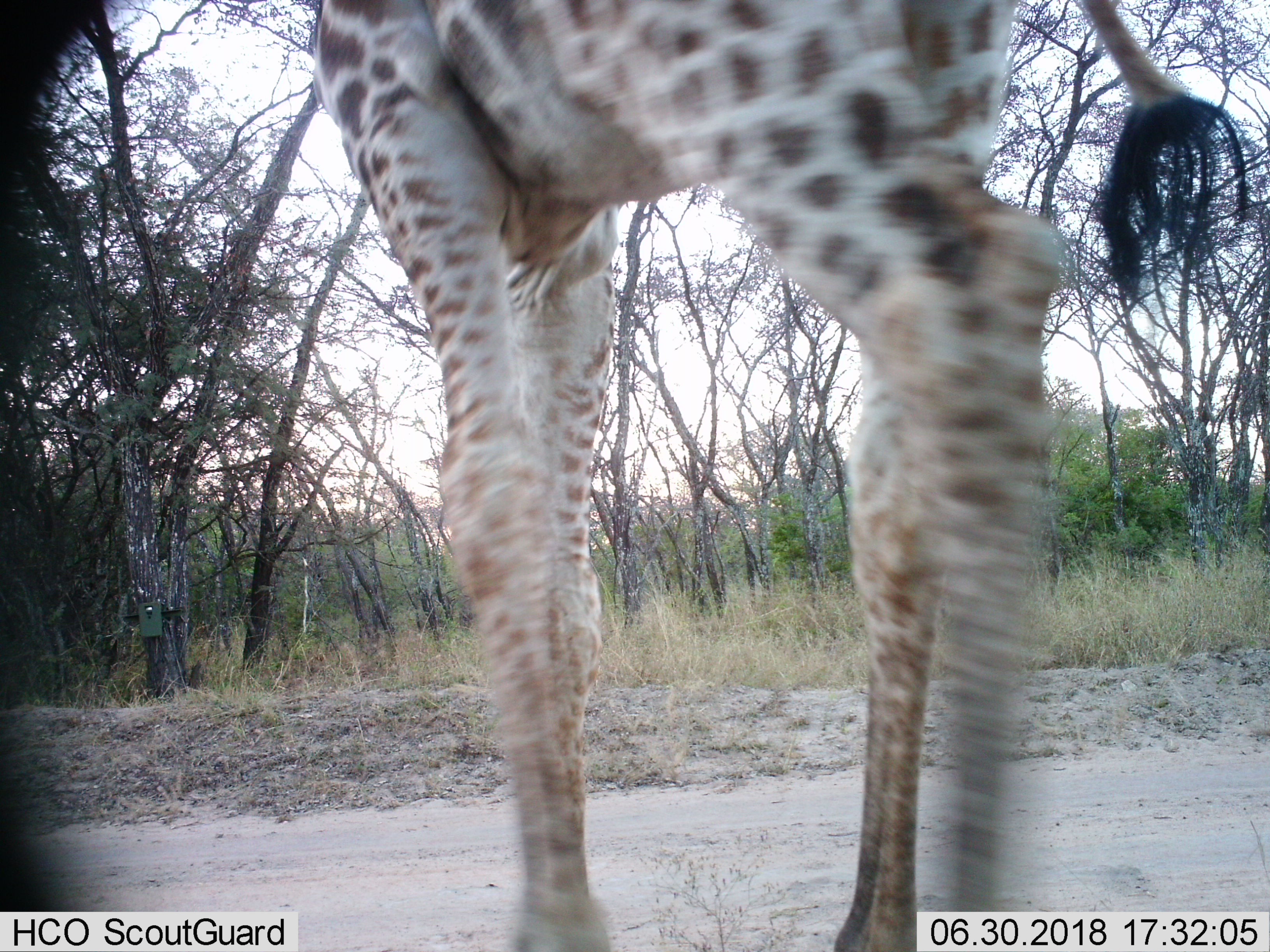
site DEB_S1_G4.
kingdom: Animalia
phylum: Chordata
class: Mammalia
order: Artiodactyla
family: Giraffidae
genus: Giraffa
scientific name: Giraffa camelopardalis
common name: giraffe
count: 1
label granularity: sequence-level